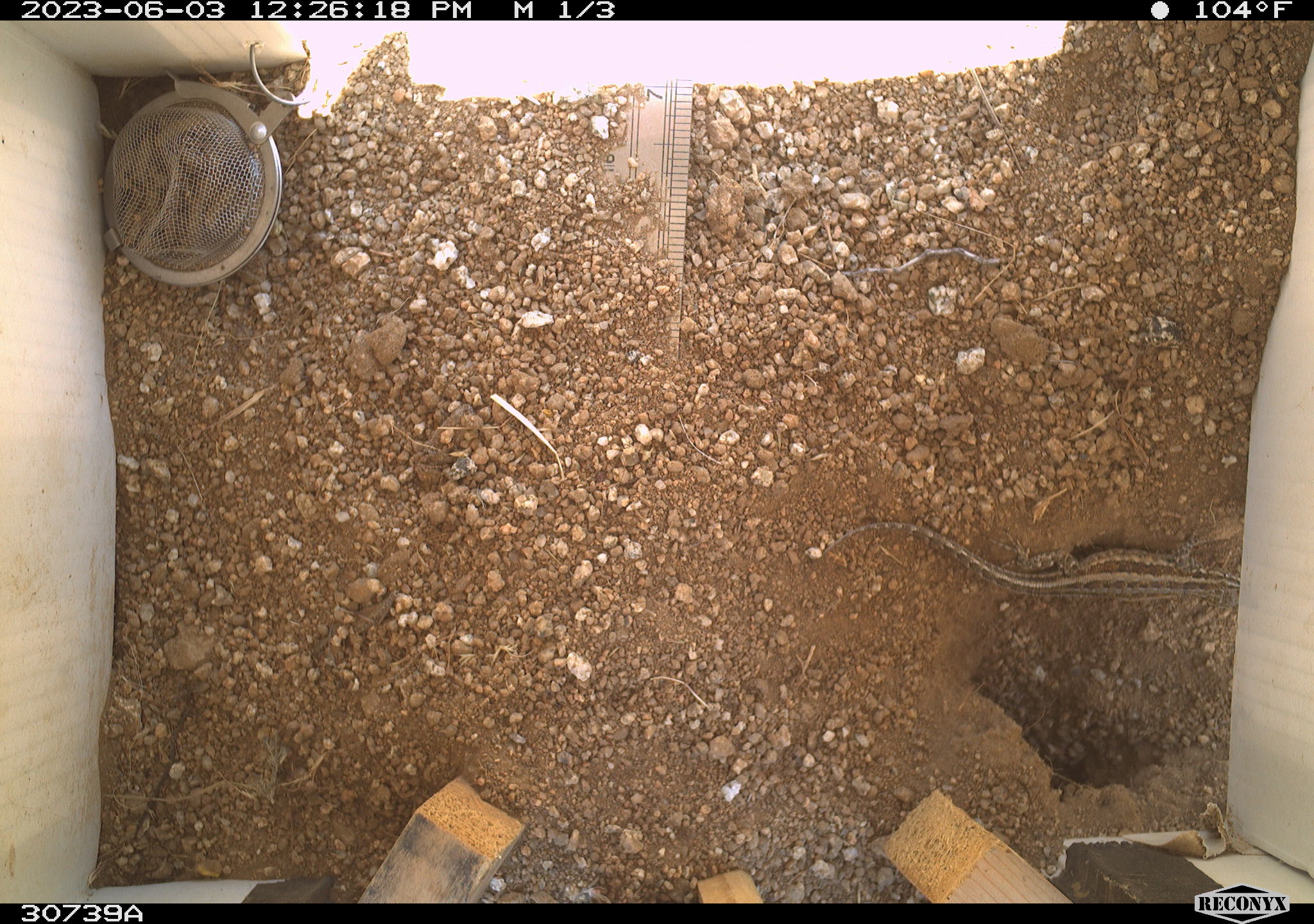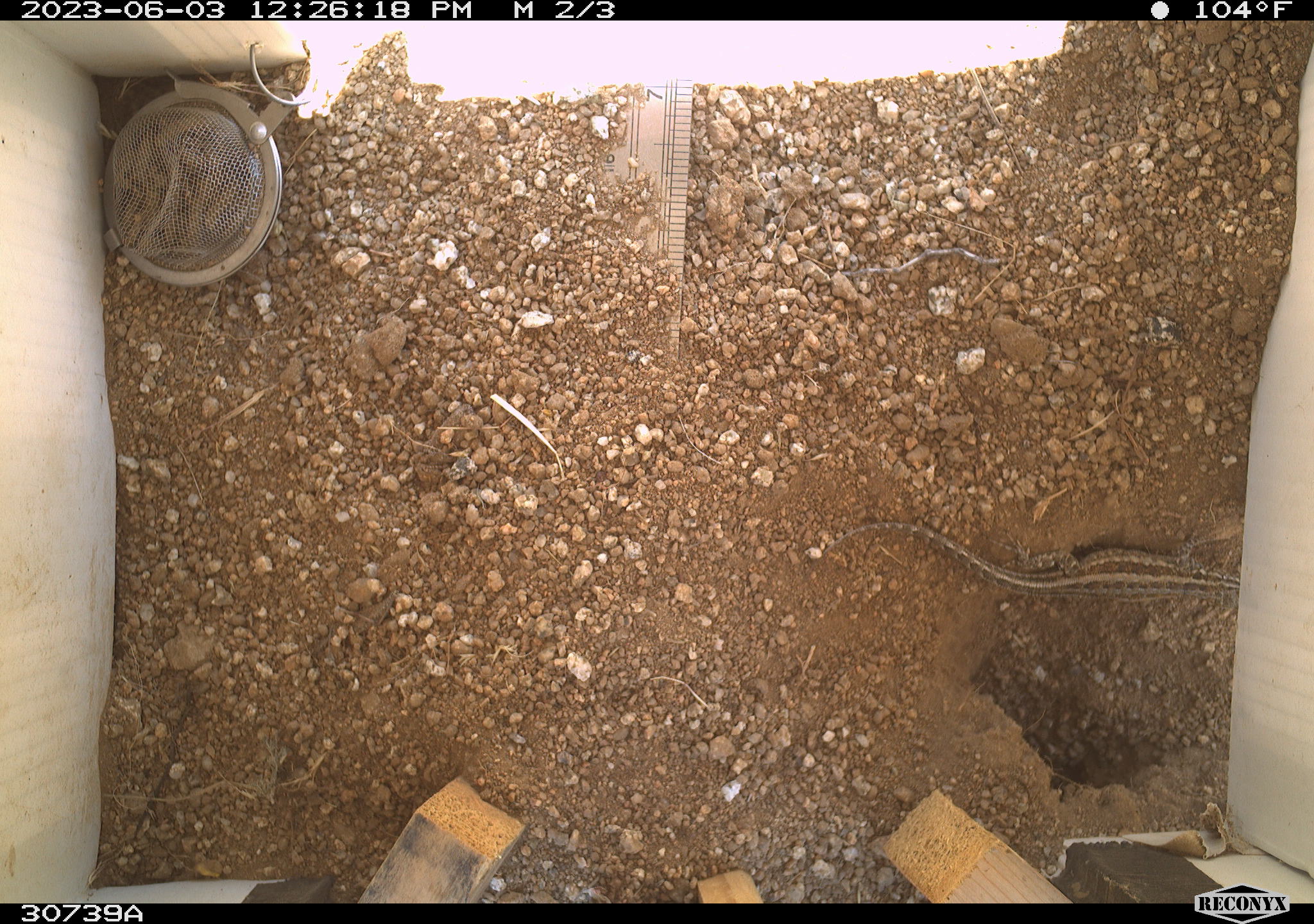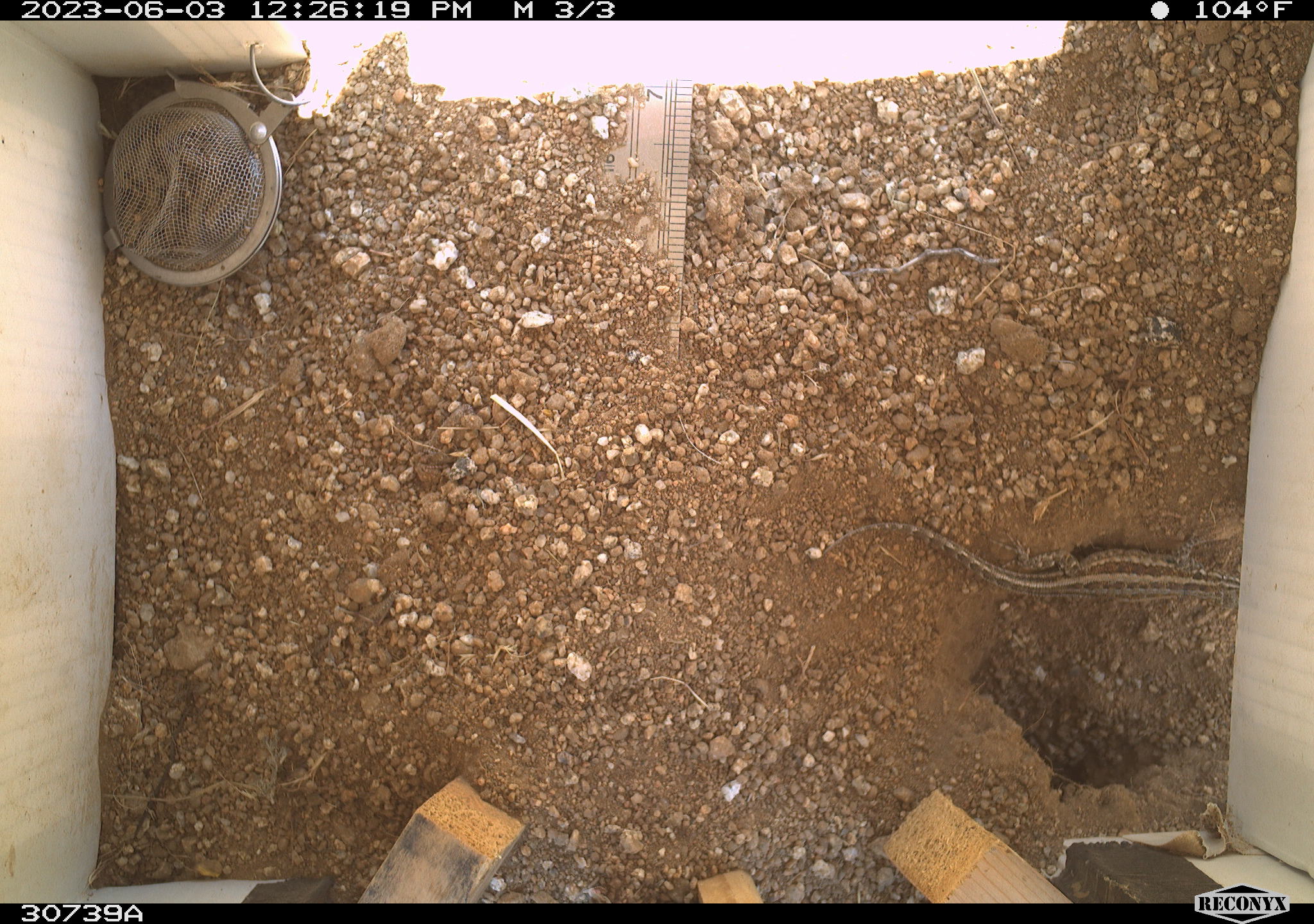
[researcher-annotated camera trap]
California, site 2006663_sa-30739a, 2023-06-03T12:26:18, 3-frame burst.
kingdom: Animalia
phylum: Chordata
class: Mammalia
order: Rodentia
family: Sciuridae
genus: Ammospermophilus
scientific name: Ammospermophilus leucurus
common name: white-tailed antelope squirrel